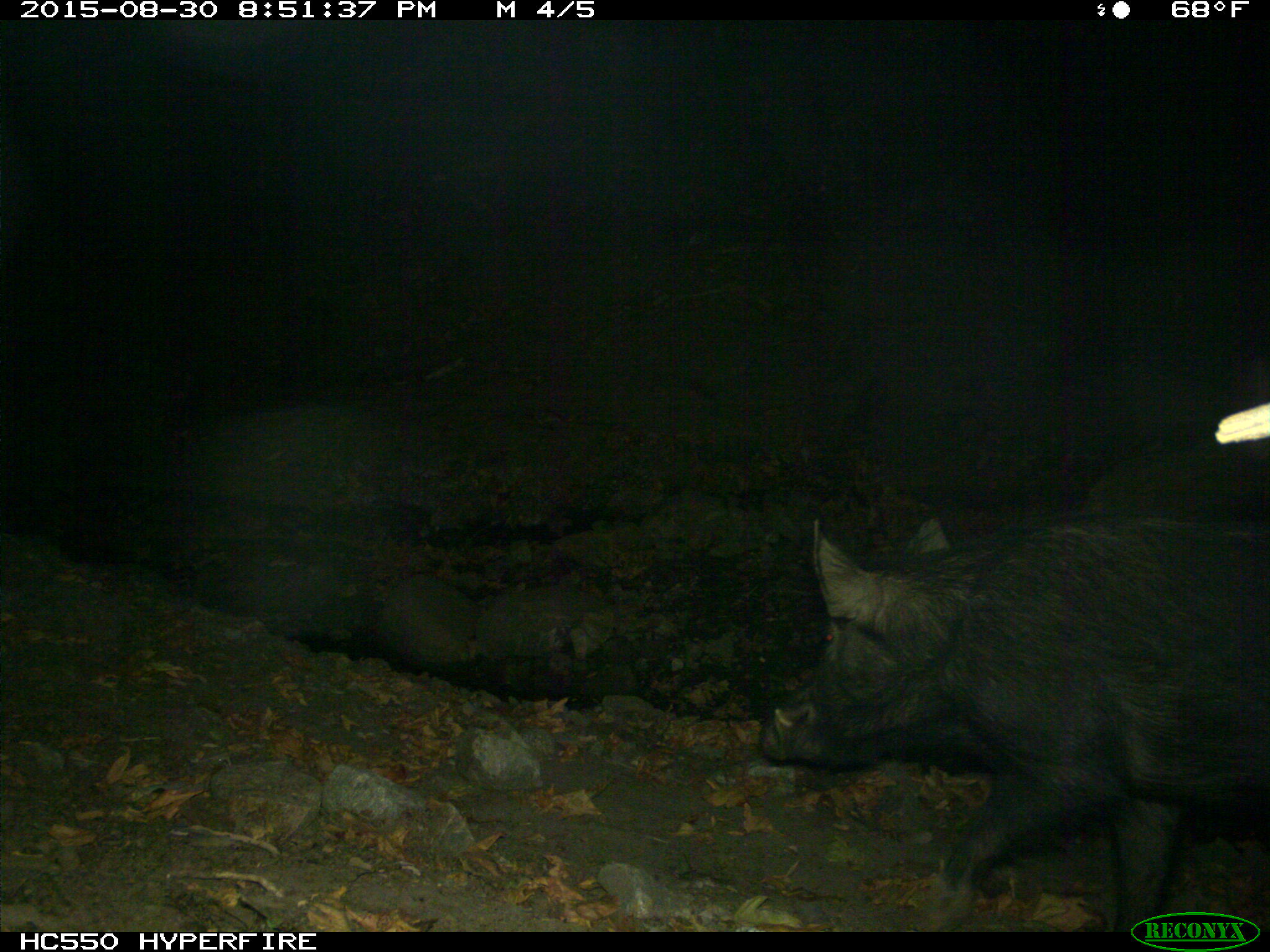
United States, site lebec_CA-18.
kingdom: Animalia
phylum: Chordata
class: Mammalia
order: Artiodactyla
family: Suidae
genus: Sus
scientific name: Sus scrofa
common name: wild boar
Sus scrofa (wild boar).